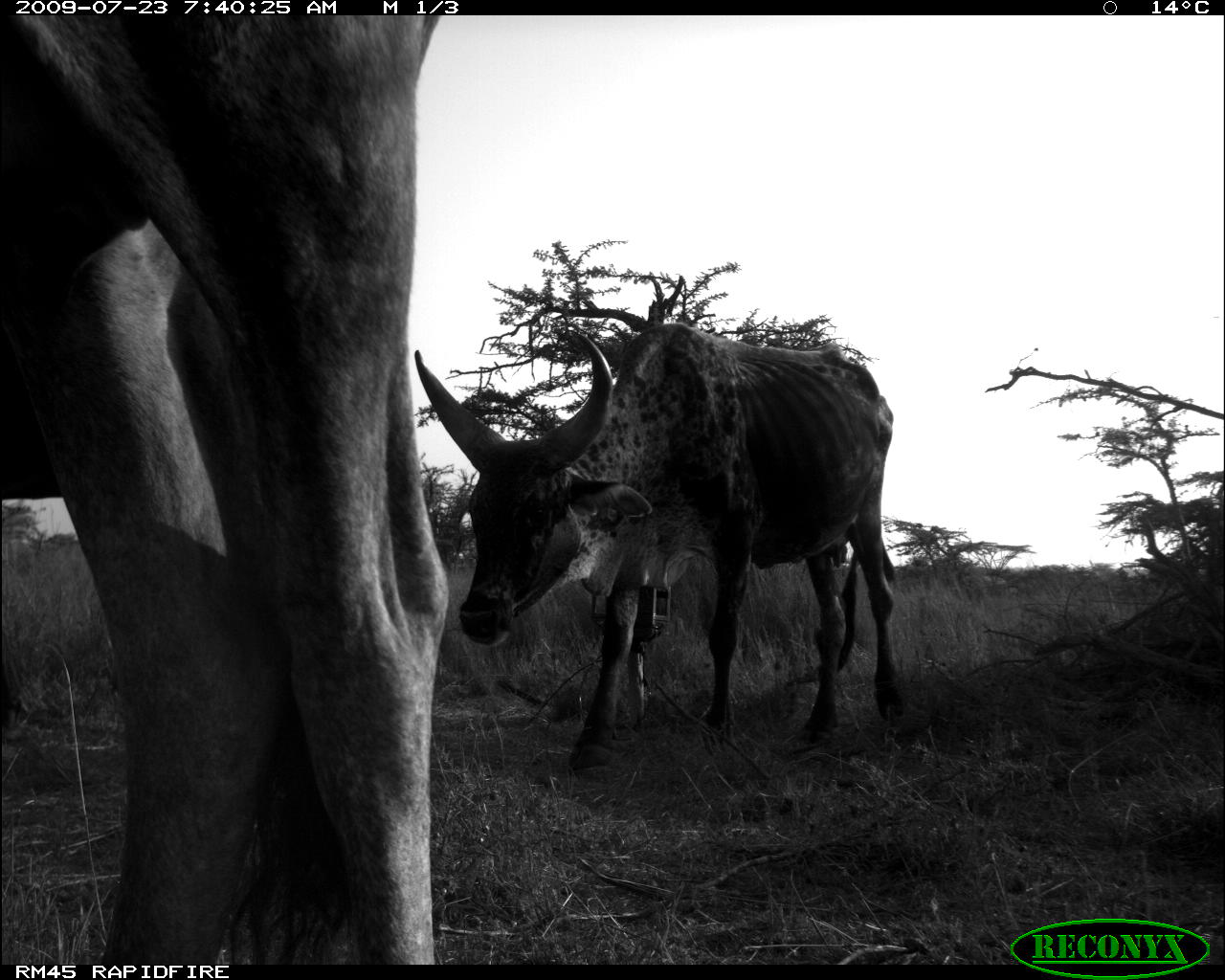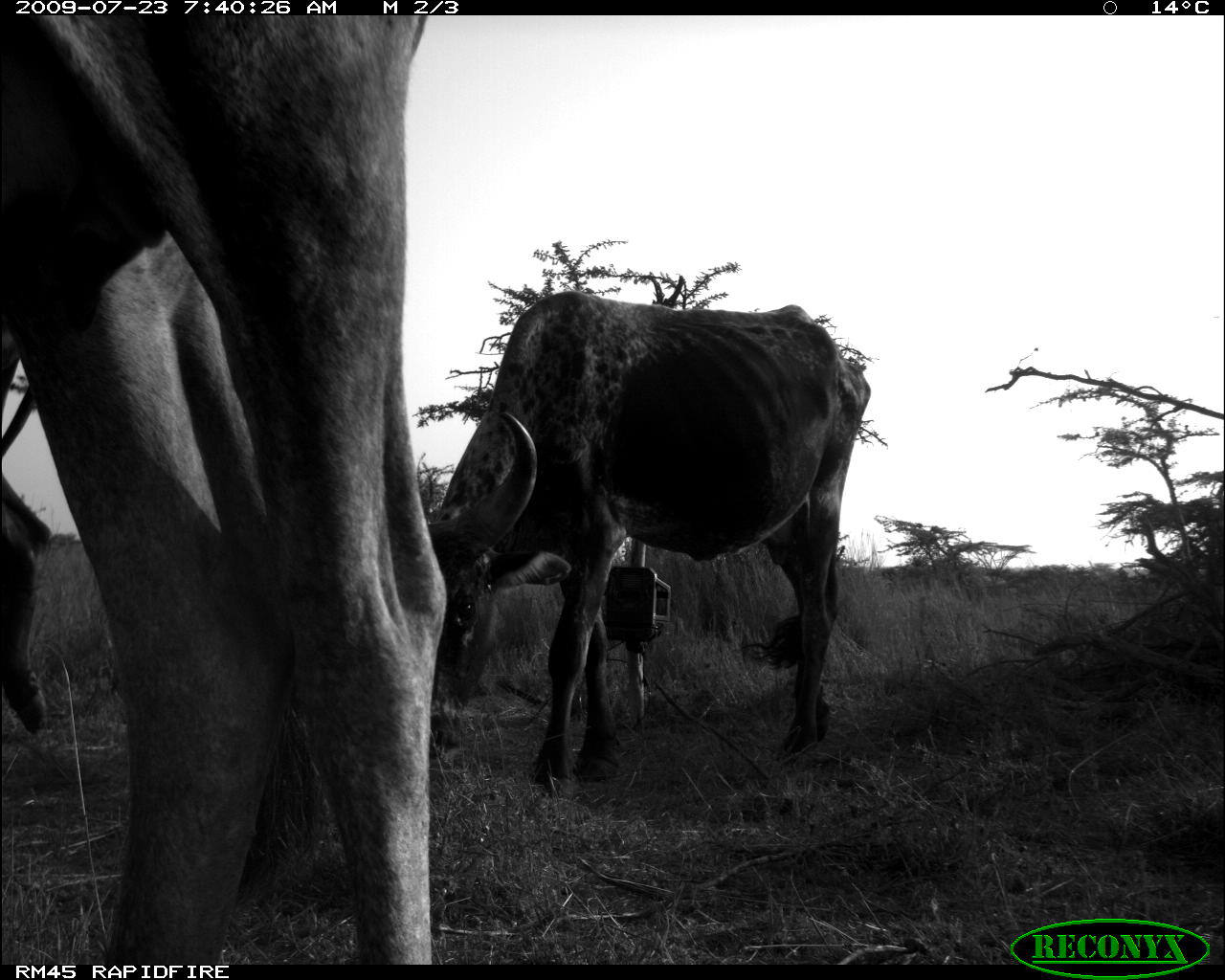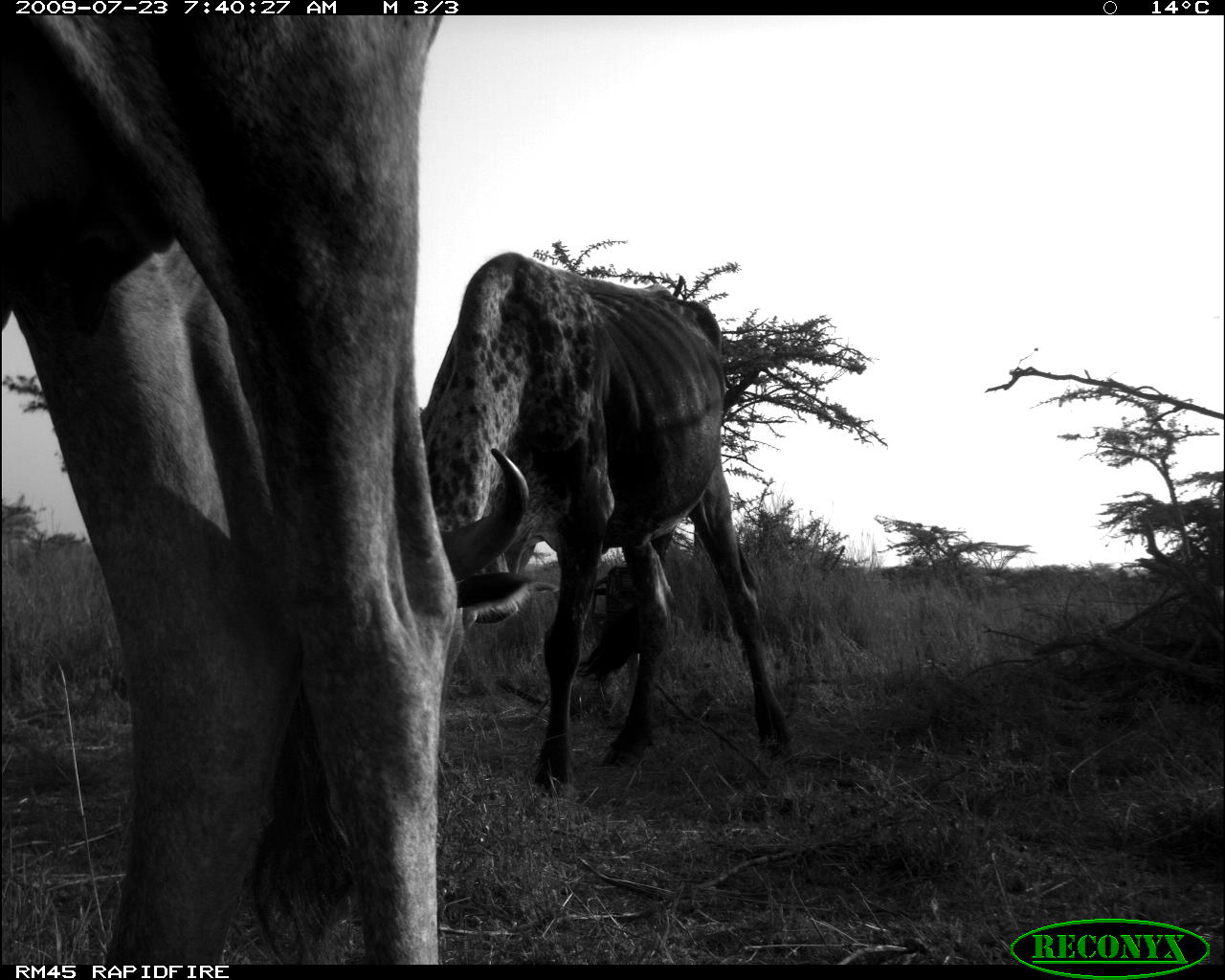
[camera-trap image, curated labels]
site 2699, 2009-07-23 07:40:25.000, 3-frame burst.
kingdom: Animalia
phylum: Chordata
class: Mammalia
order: Artiodactyla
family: Bovidae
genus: Bos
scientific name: Bos taurus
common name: domestic cattle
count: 3